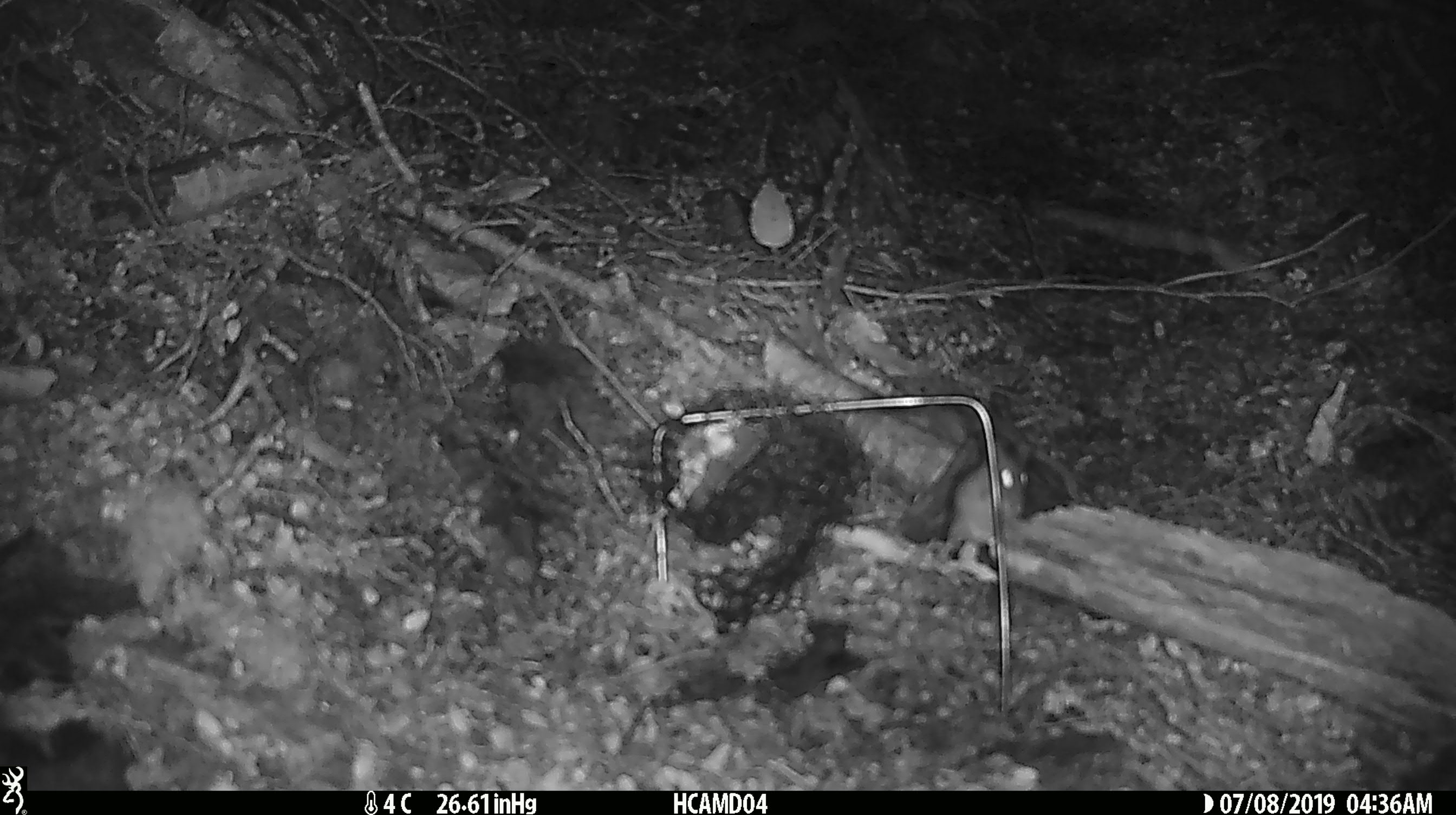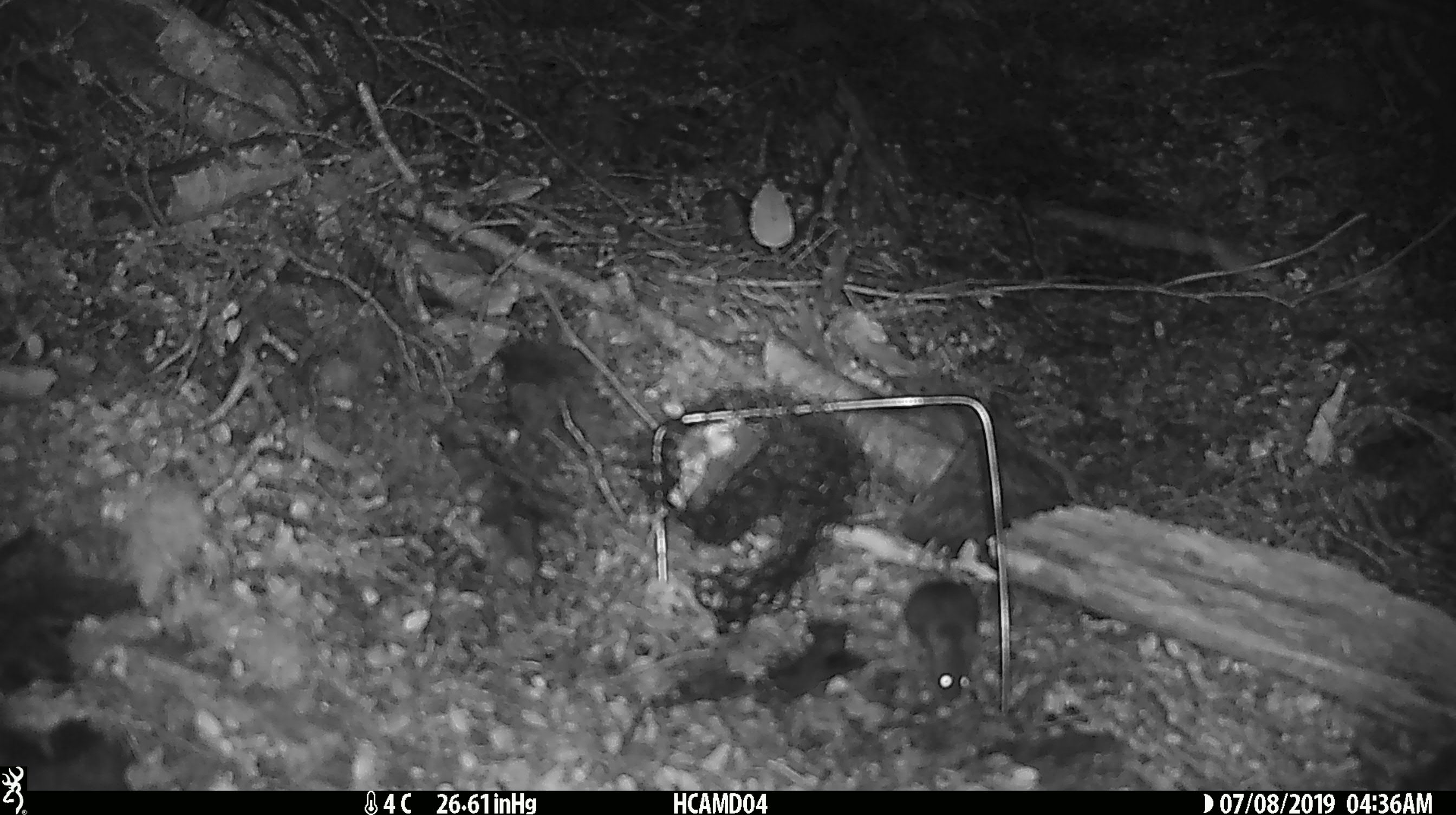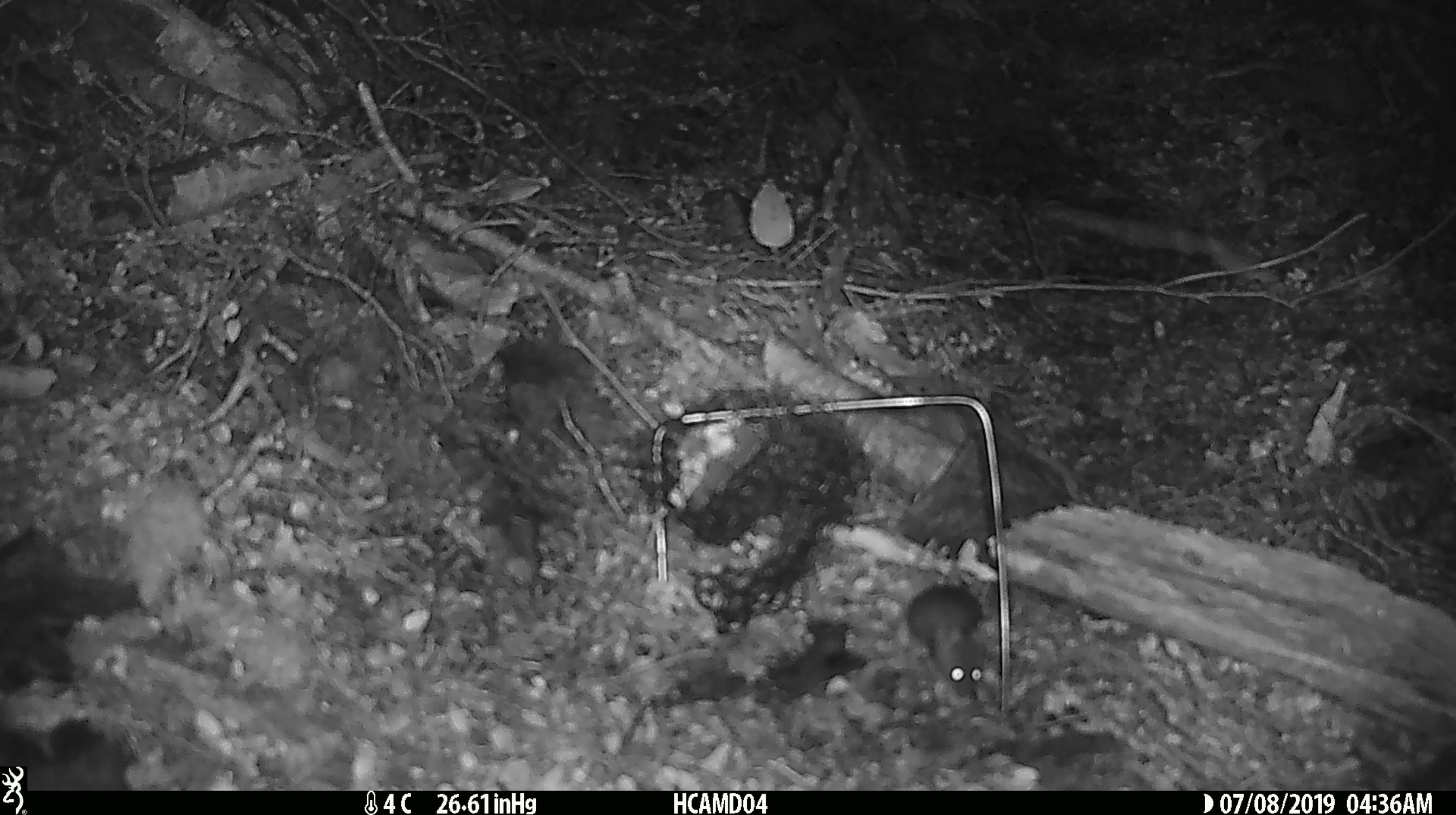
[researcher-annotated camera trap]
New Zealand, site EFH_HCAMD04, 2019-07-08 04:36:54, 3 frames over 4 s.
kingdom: Animalia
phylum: Chordata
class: Mammalia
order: Rodentia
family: Muridae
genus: Mus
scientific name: Mus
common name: mouse